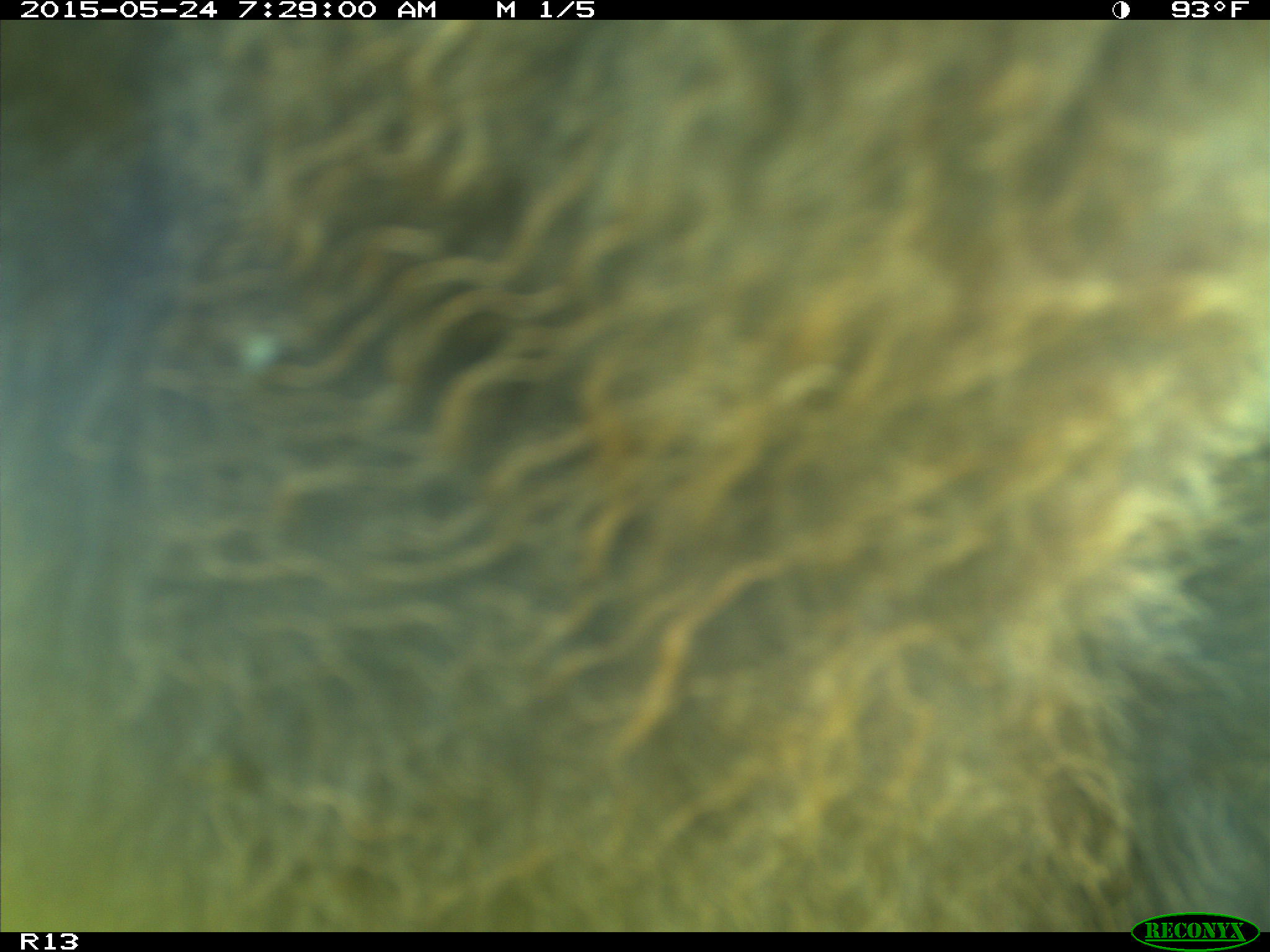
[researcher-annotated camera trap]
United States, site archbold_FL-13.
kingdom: Animalia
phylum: Chordata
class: Mammalia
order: Artiodactyla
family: Bovidae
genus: Bos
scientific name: Bos taurus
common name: domestic cow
Bos taurus (domestic cow).